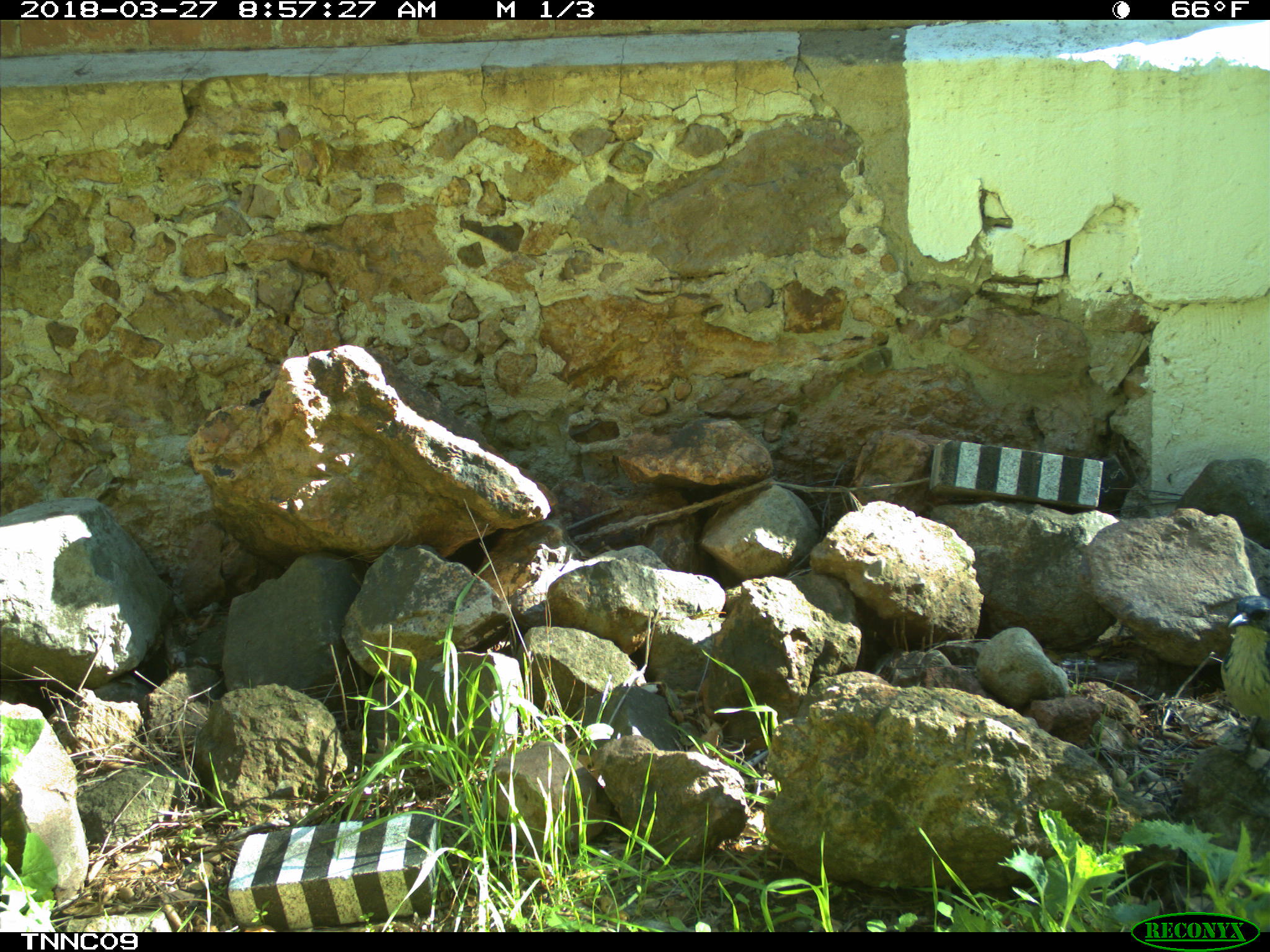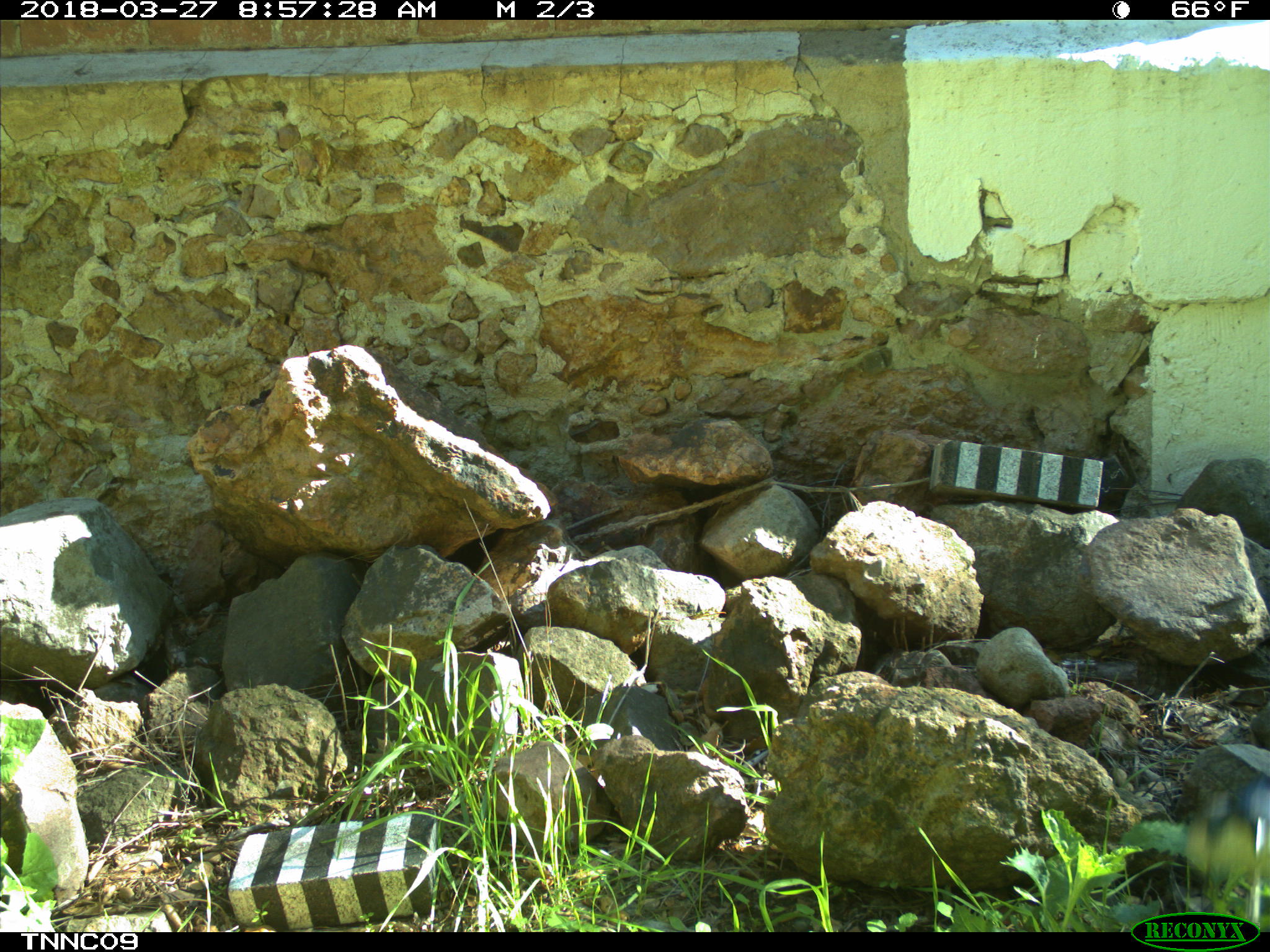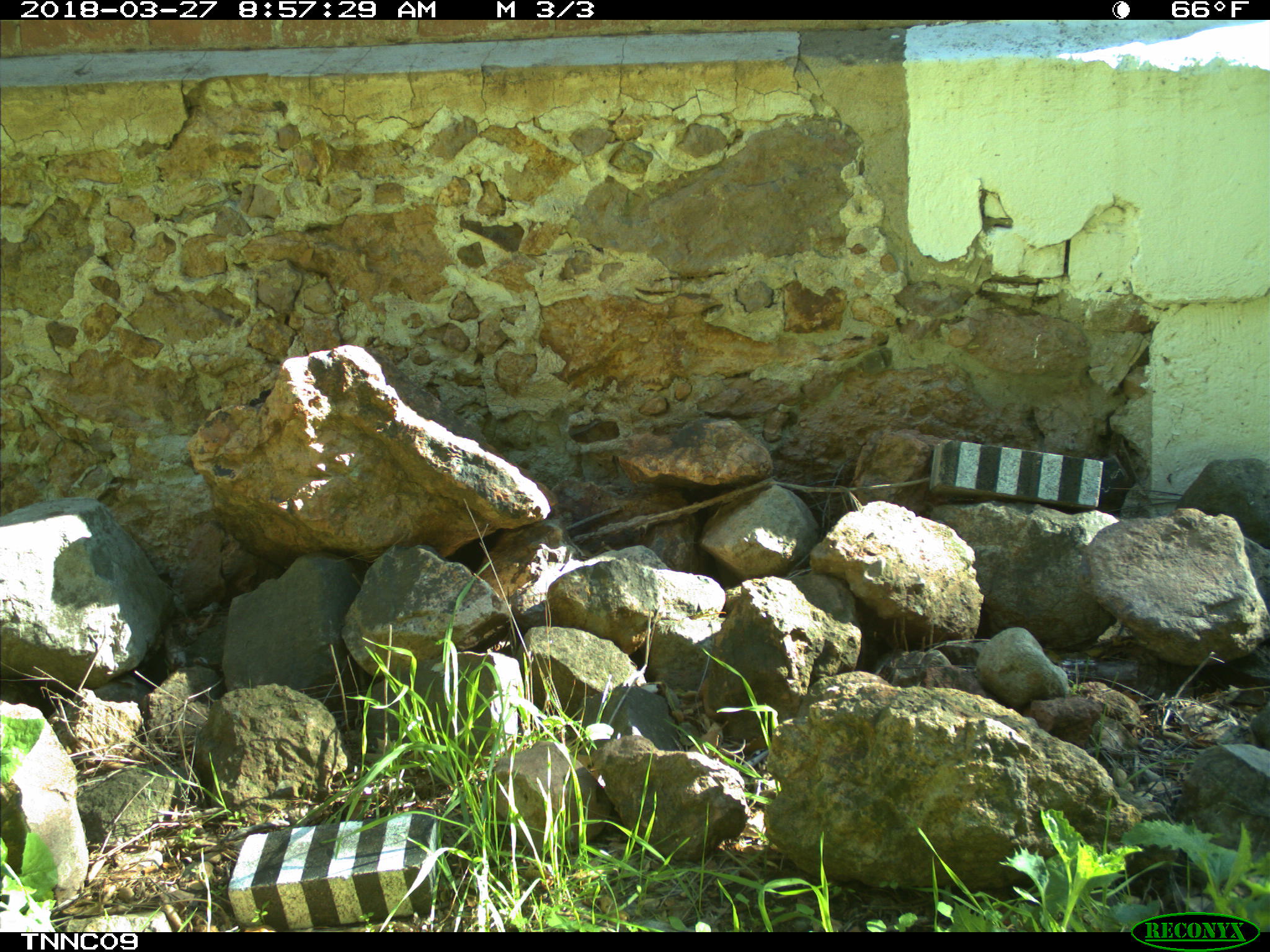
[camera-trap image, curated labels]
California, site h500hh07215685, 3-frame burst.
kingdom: Animalia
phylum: Chordata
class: Aves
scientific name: Aves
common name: bird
Bird (Aves).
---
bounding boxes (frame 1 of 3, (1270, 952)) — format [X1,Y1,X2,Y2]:
bird: [1219,595,1269,748]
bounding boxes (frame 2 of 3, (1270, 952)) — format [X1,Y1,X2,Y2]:
bird: [1187,772,1269,924]